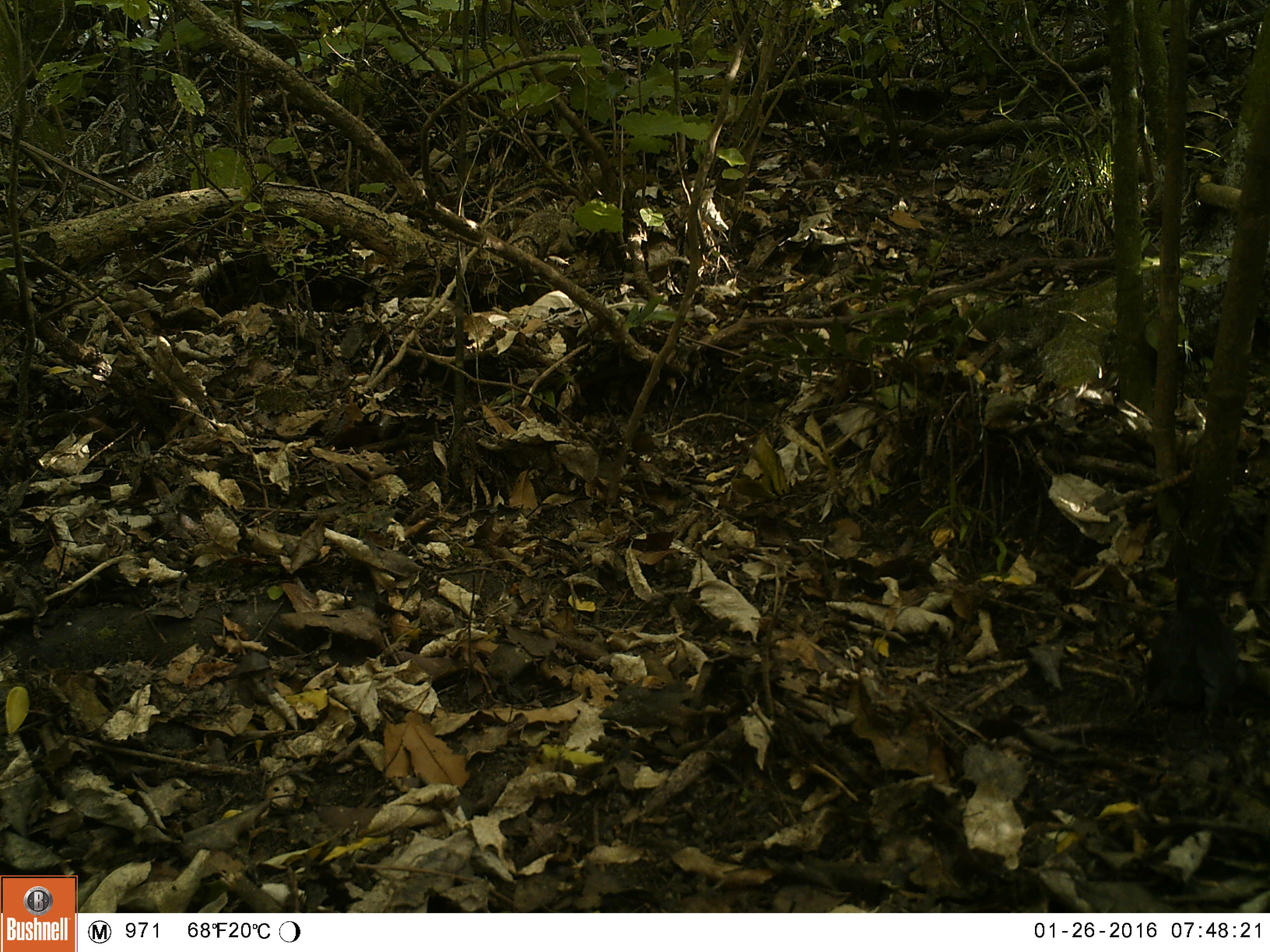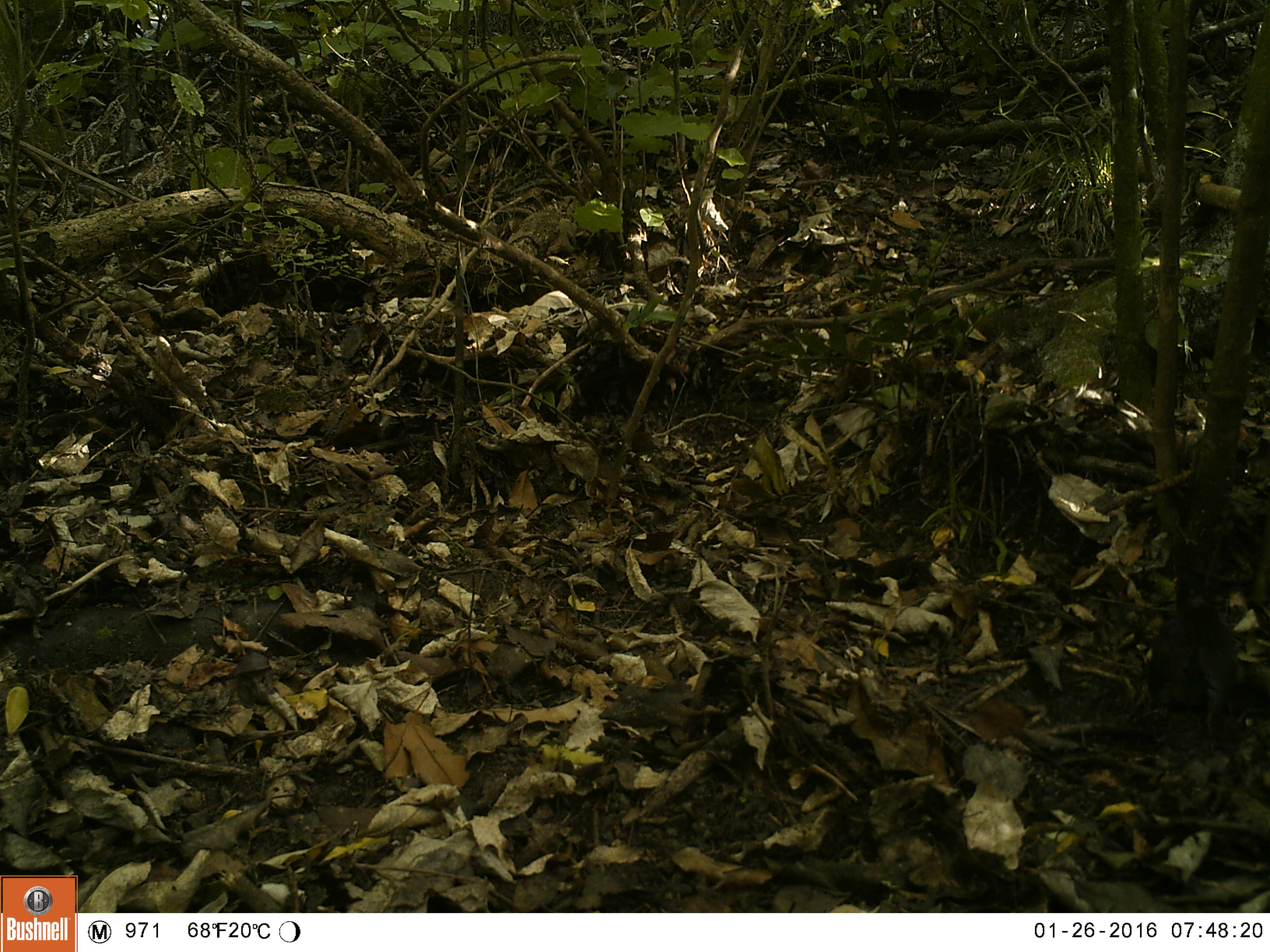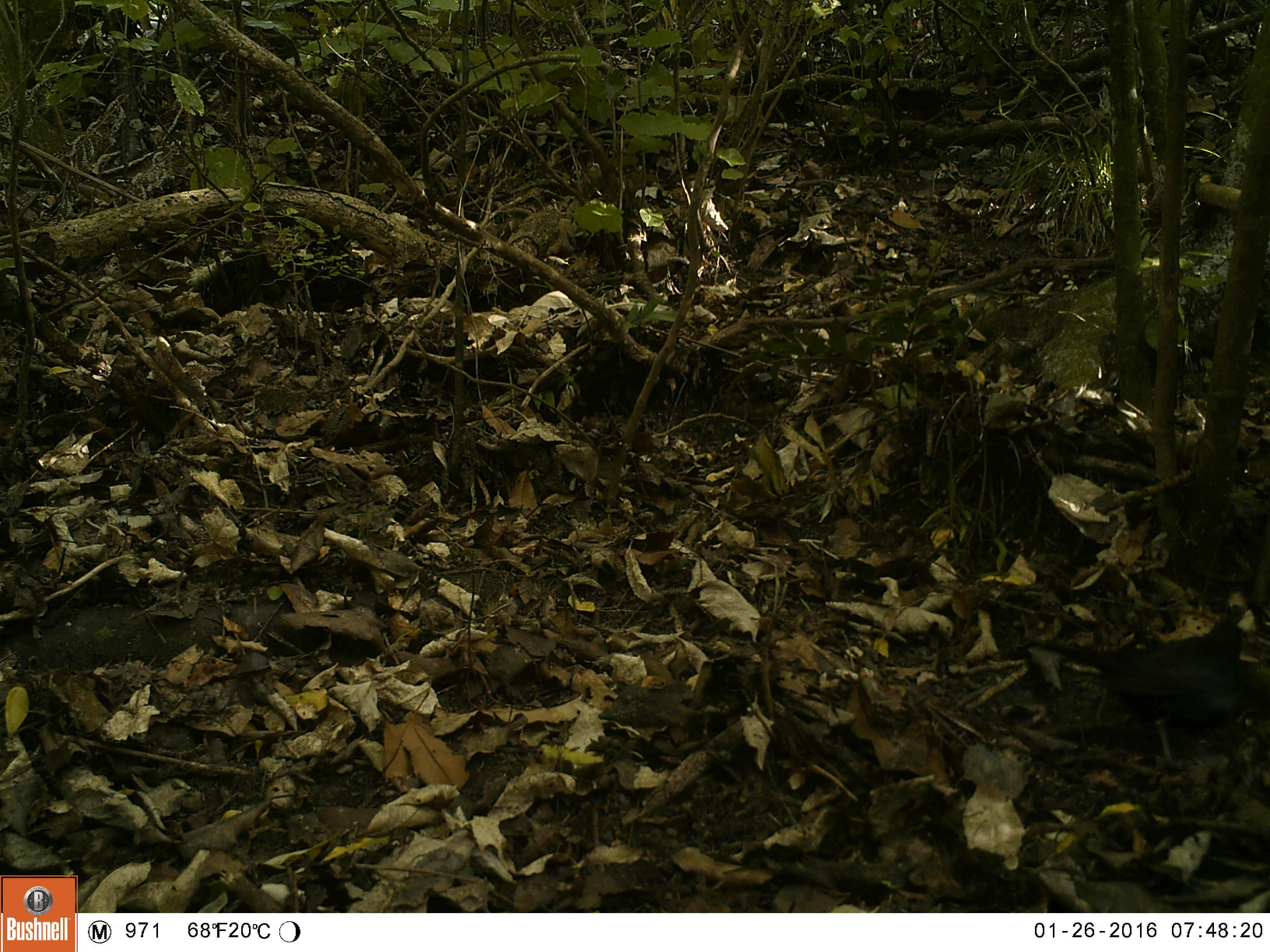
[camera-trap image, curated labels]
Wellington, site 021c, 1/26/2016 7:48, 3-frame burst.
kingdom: Animalia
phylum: Chordata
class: Aves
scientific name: Aves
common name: bird